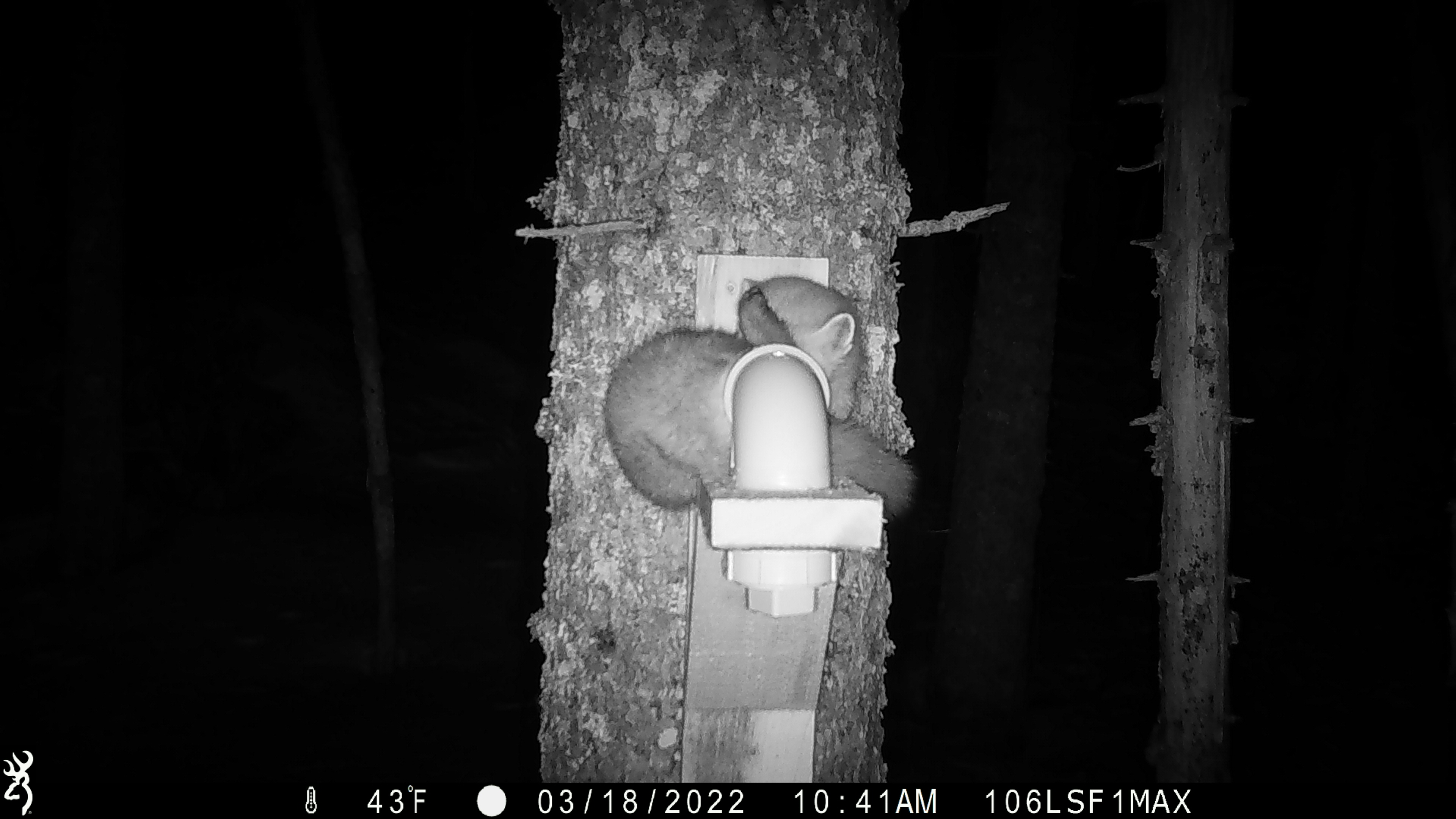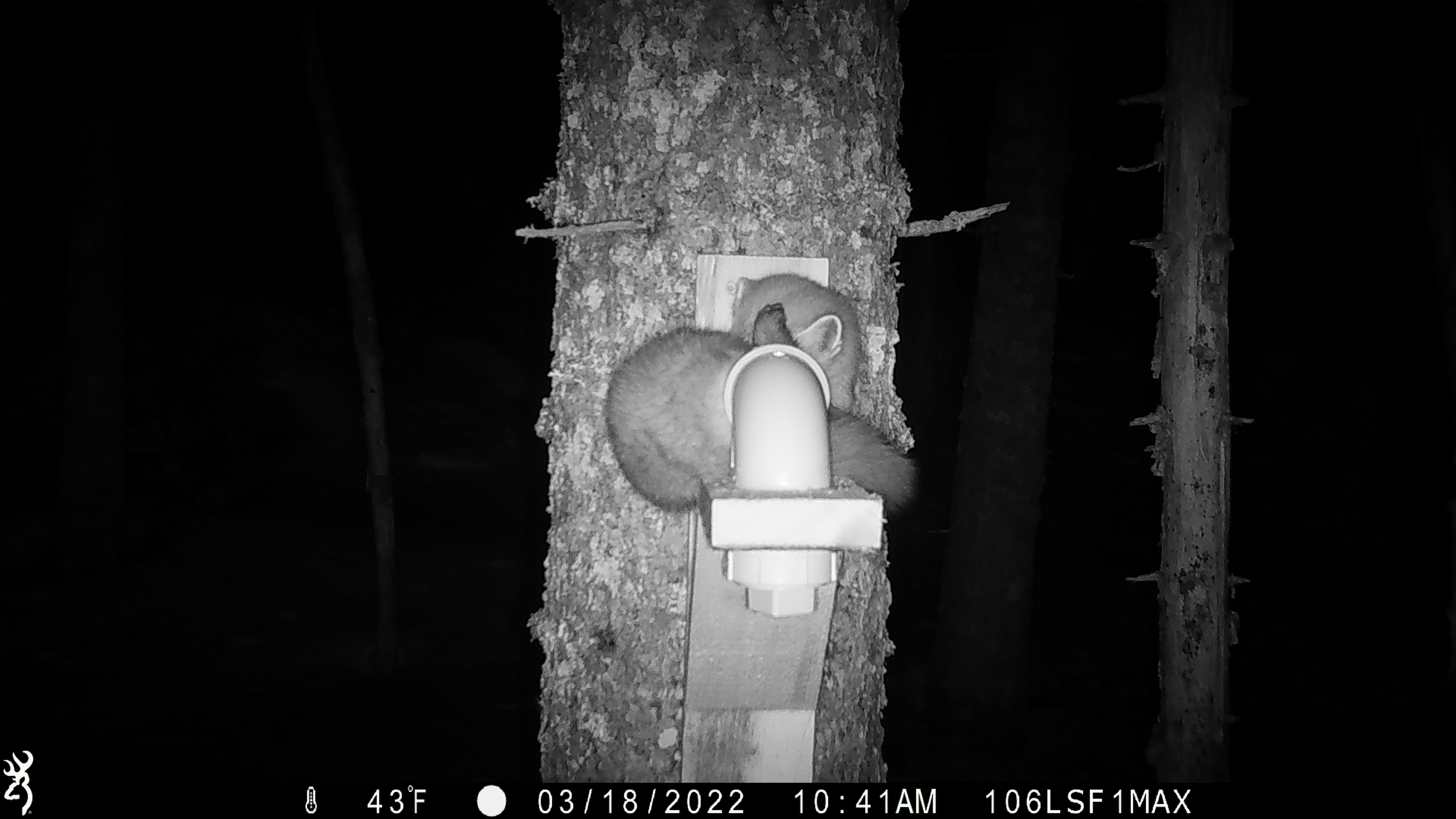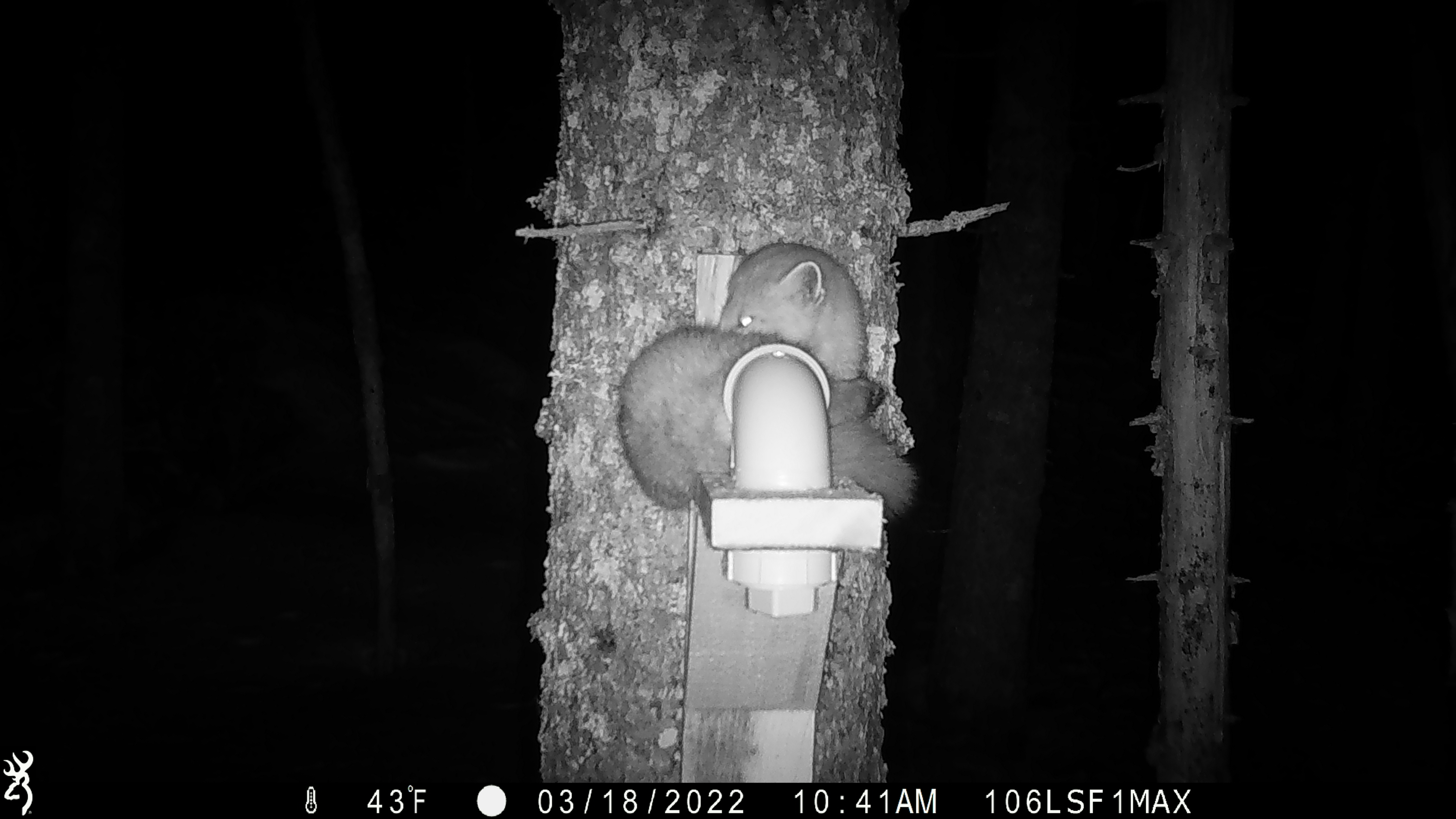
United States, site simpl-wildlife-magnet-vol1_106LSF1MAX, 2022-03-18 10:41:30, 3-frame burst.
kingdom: Animalia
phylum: Chordata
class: Mammalia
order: Carnivora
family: Mustelidae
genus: Martes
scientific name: Martes americana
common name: american marten